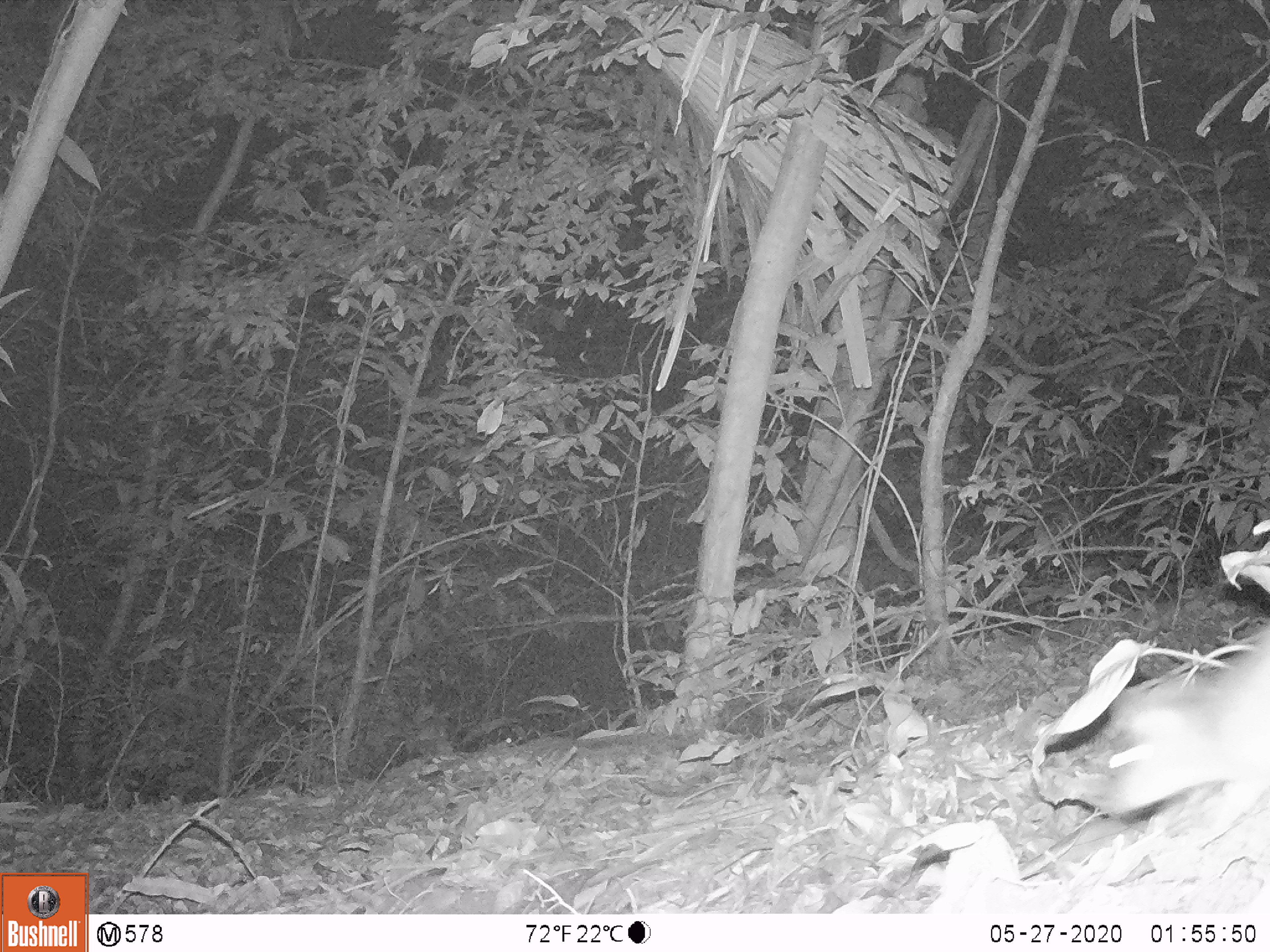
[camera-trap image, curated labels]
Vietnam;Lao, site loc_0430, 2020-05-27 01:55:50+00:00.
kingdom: Animalia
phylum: Chordata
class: Mammalia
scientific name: Mammalia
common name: mammal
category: unidentified small mammal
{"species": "unidentified small mammal (mammal) (Mammalia)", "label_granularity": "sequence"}